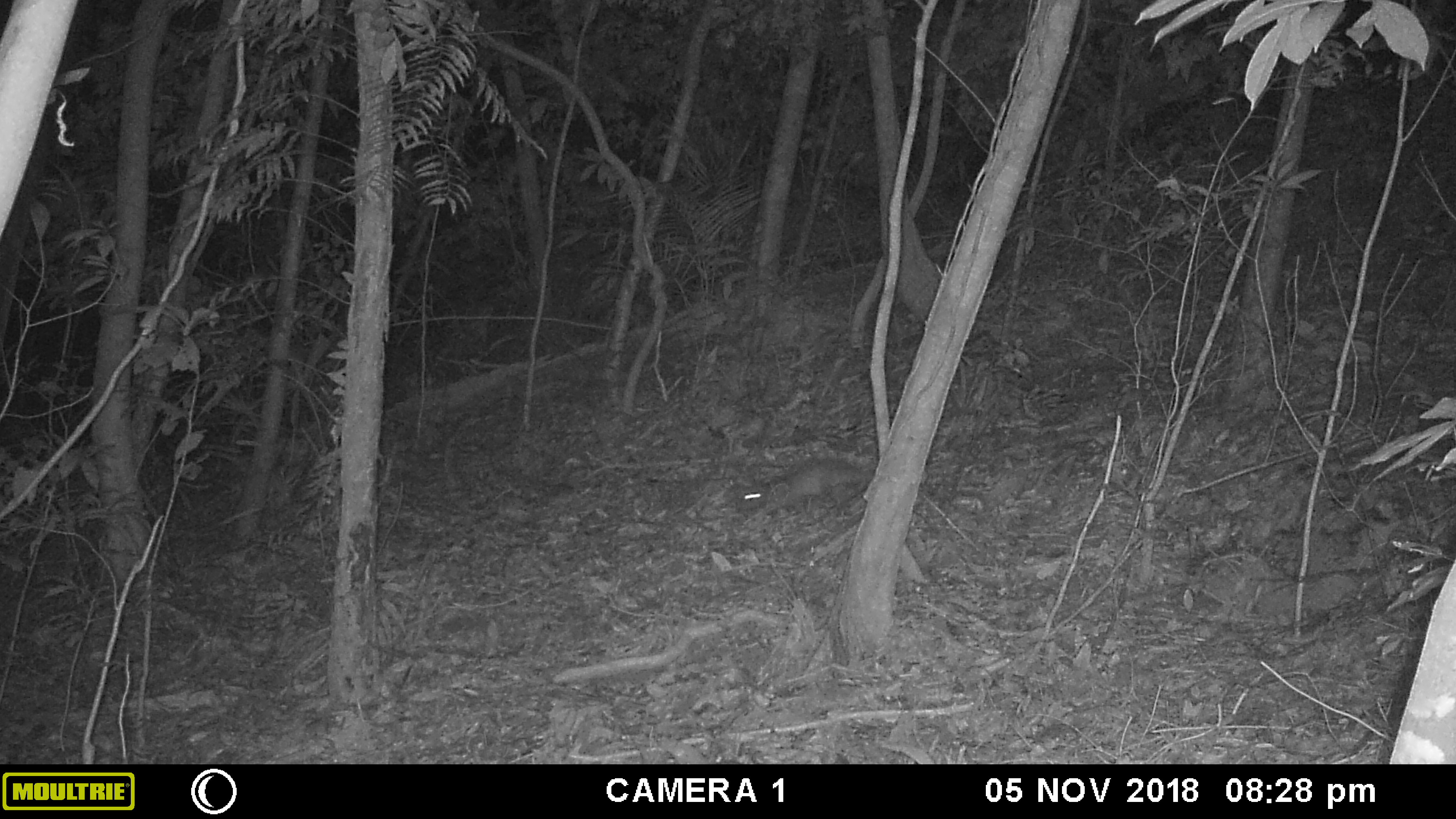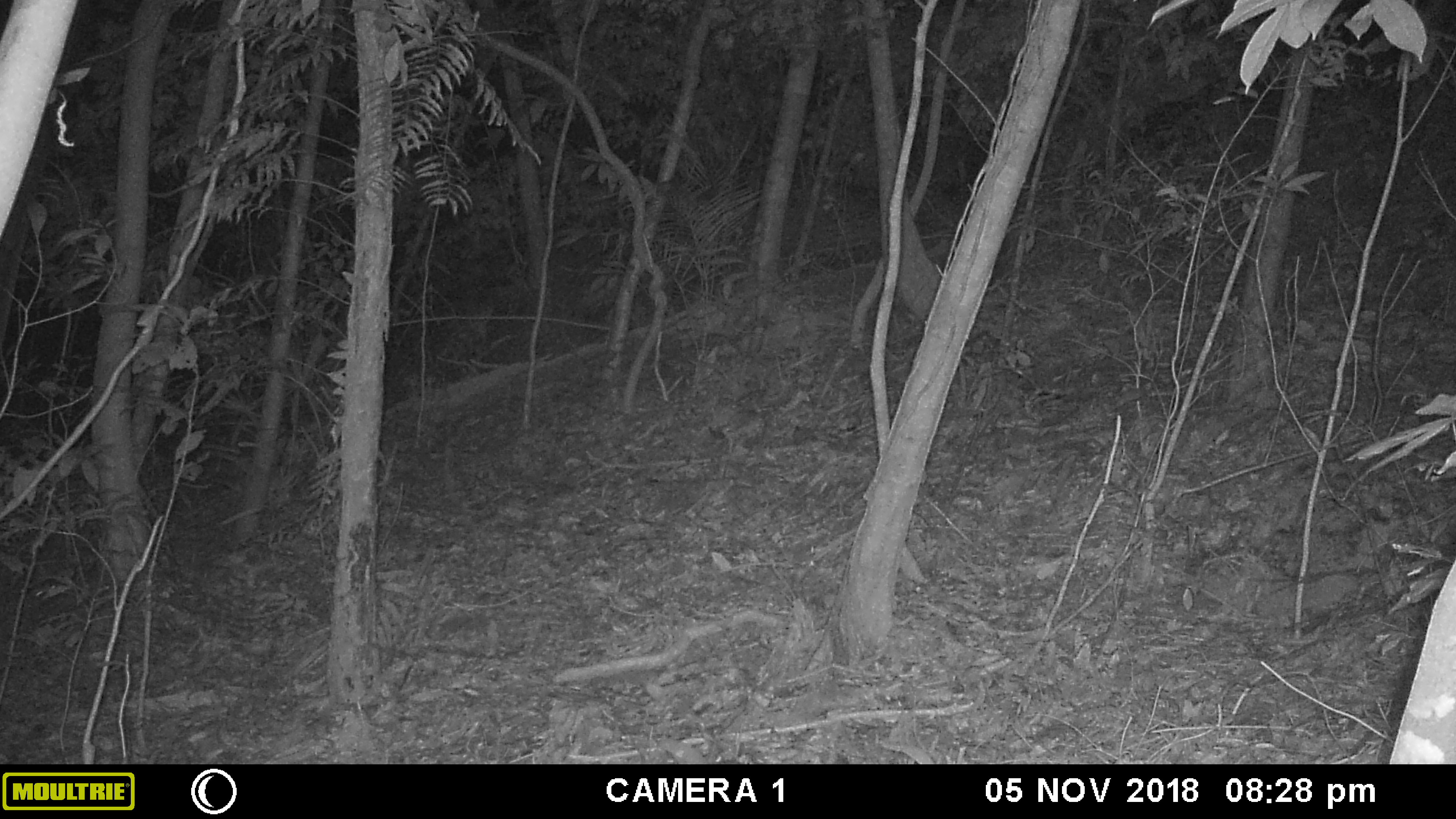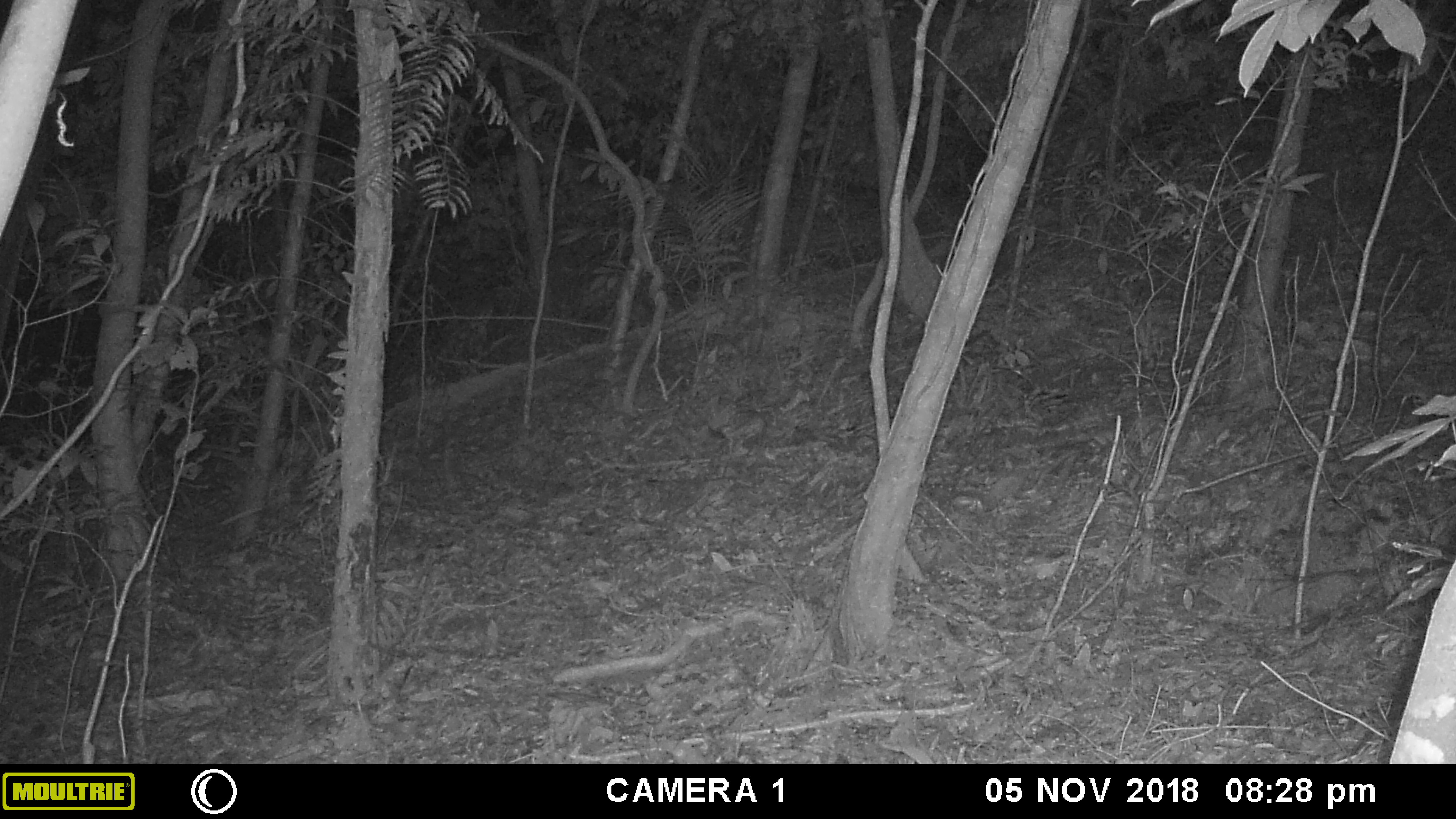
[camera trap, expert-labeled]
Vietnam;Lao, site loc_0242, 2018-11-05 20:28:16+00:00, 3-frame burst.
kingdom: Animalia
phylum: Chordata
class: Mammalia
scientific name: Mammalia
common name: mammal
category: unidentified small mammal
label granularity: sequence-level